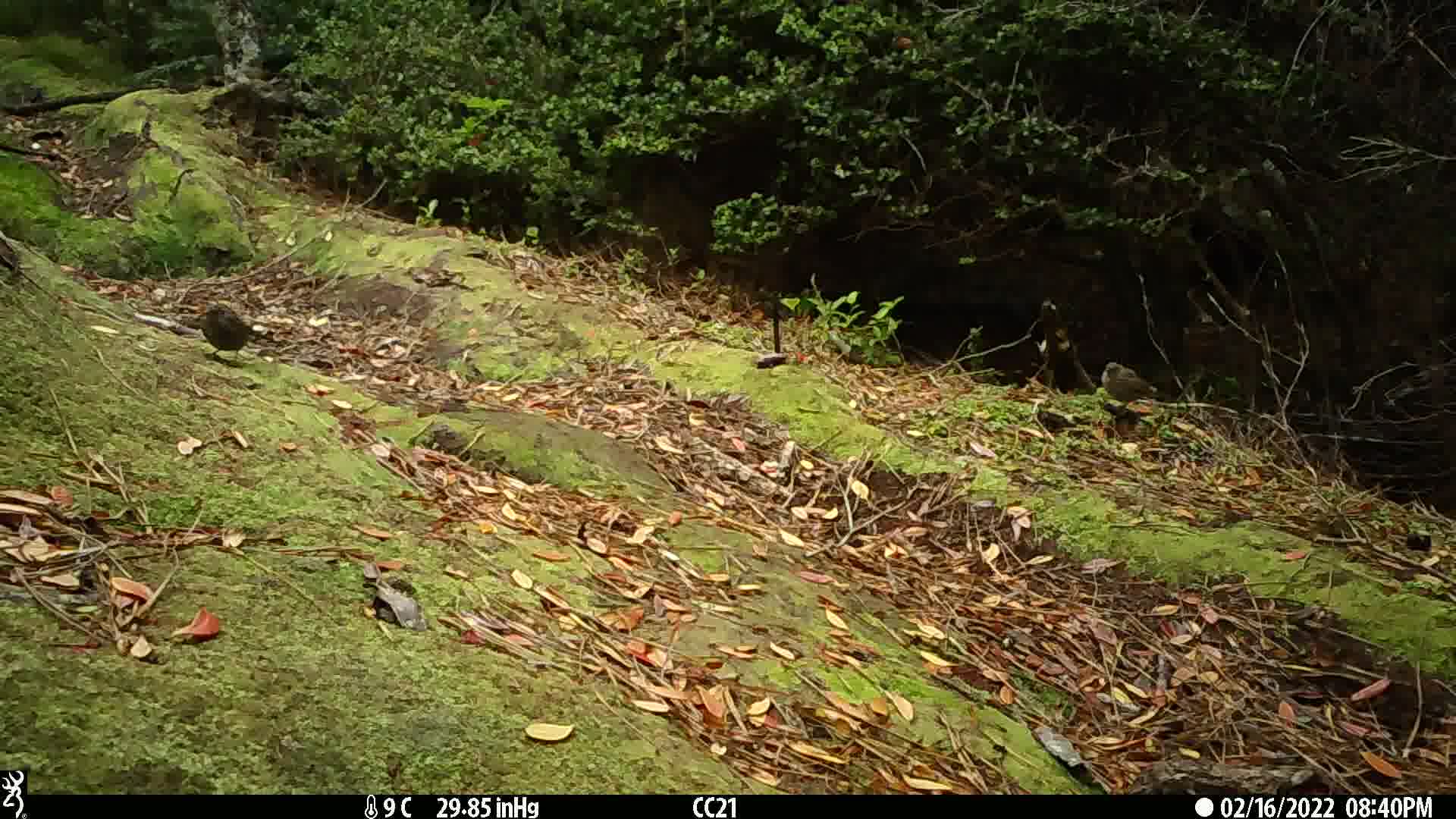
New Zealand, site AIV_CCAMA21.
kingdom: Animalia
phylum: Chordata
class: Aves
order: Passeriformes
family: Prunellidae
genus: Prunella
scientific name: Prunella modularis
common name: dunnock